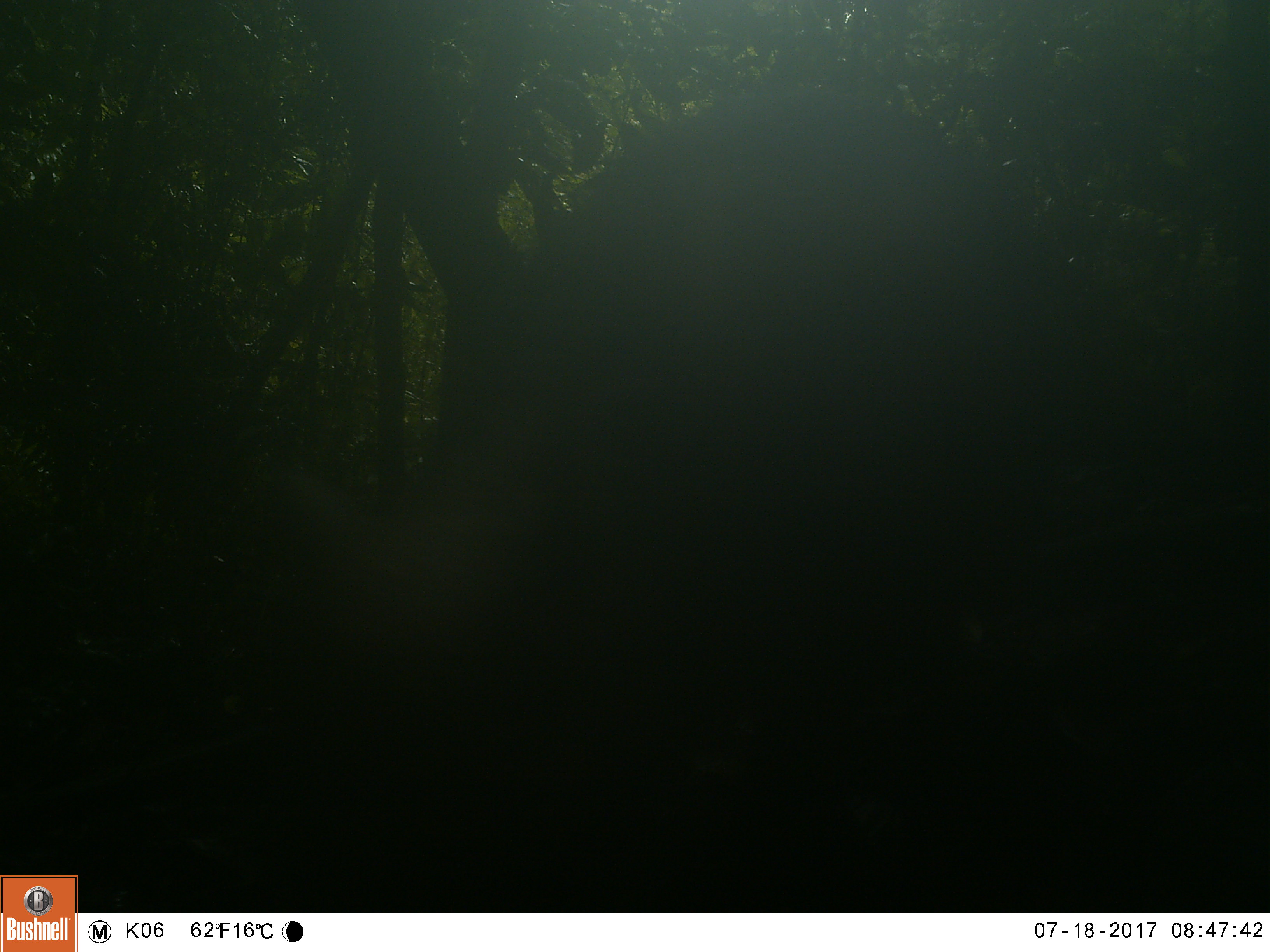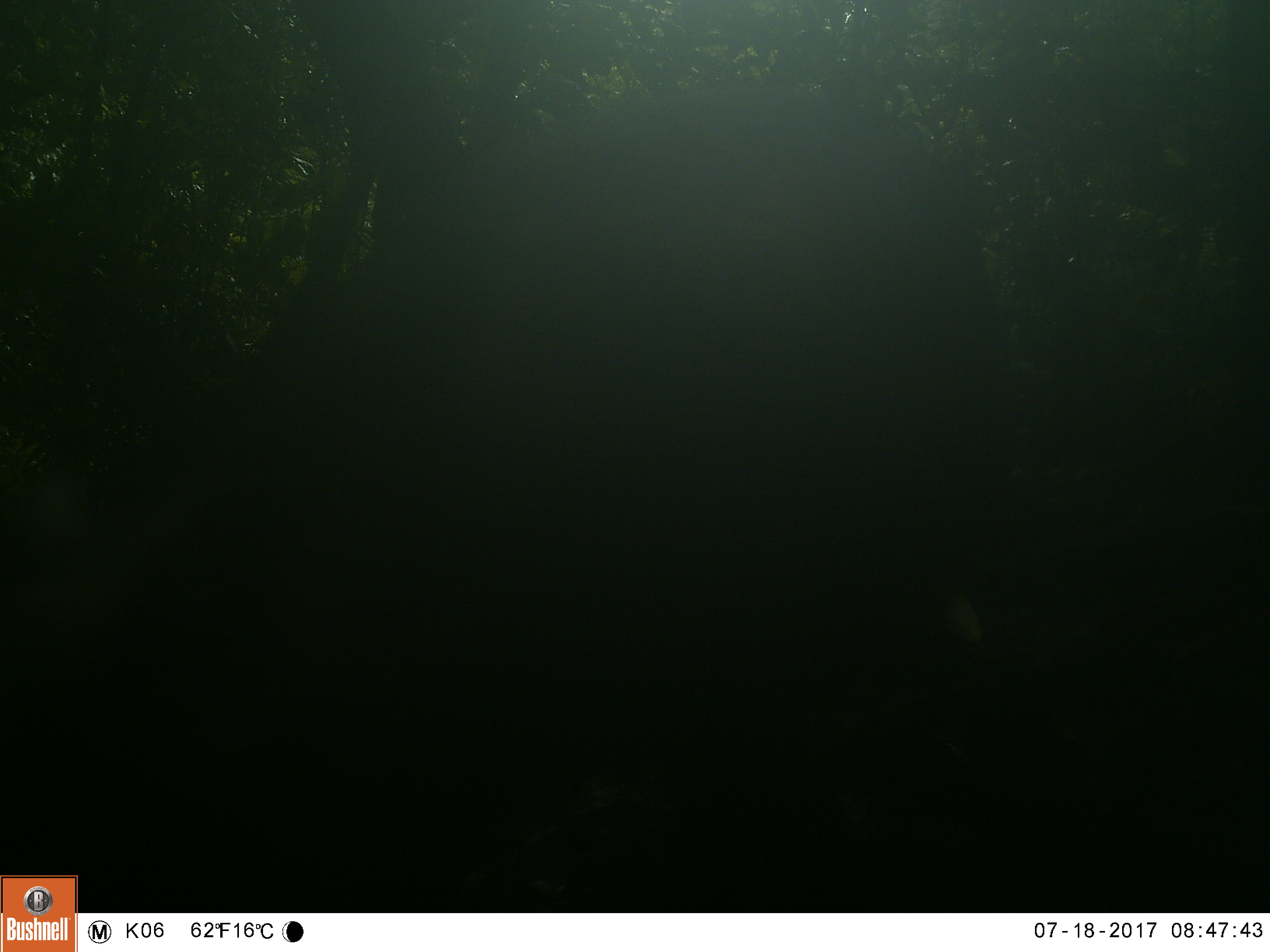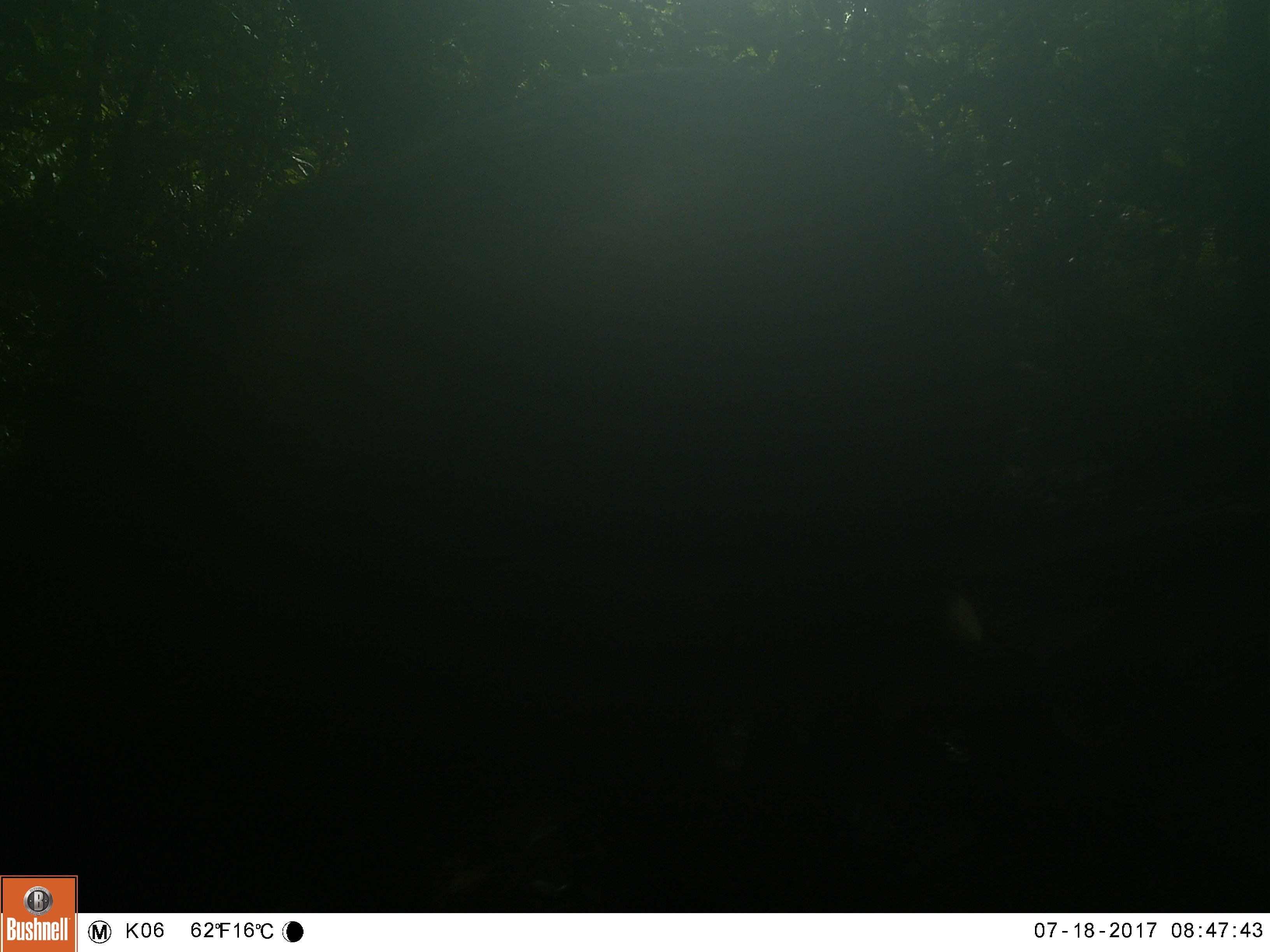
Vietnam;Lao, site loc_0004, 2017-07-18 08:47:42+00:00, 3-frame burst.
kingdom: Animalia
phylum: Chordata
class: Mammalia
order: Artiodactyla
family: Suidae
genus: Sus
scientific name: Sus scrofa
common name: eurasian wild pig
Eurasian wild pig (Sus scrofa). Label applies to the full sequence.